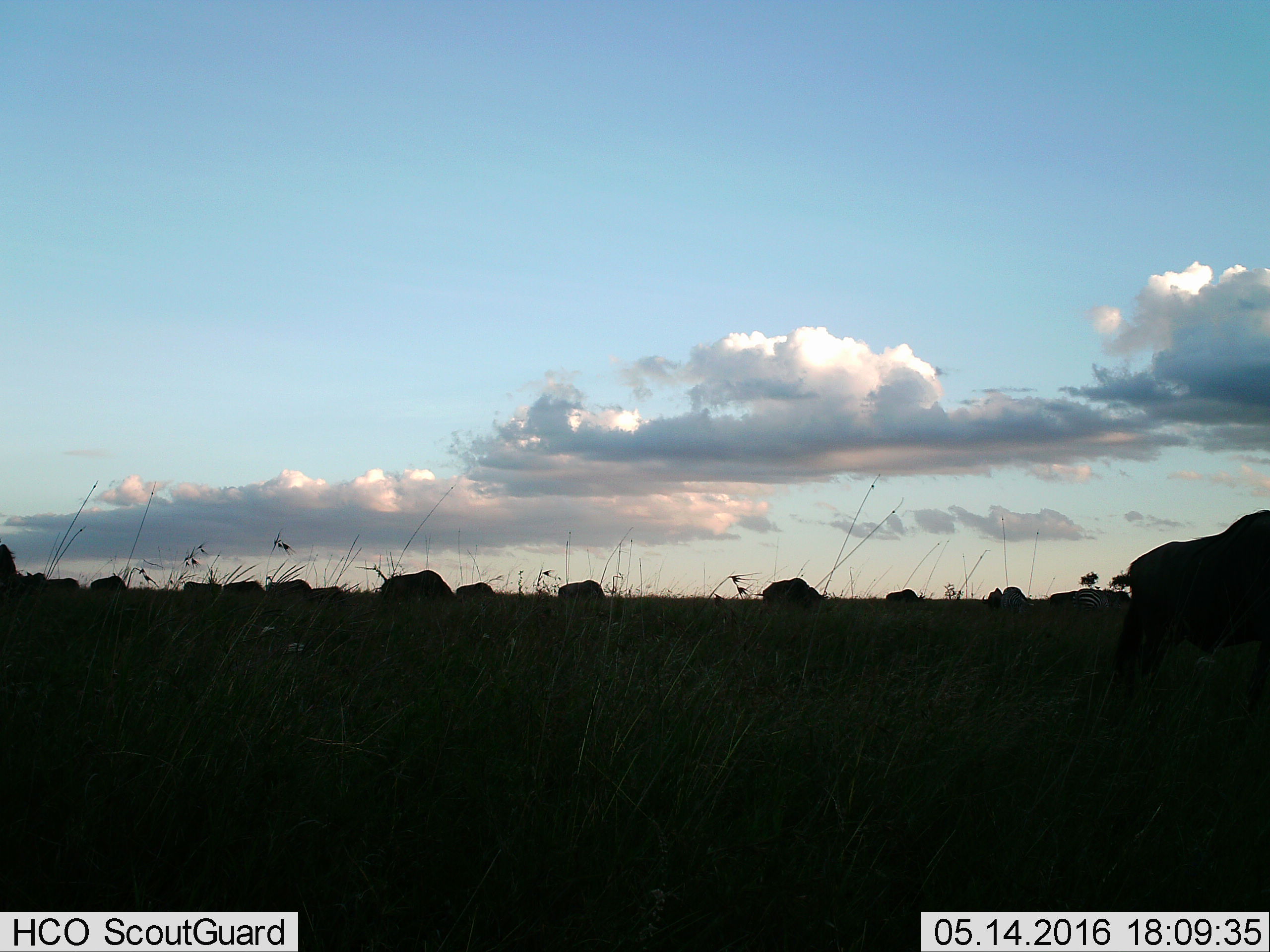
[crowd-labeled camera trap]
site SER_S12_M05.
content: unidentified animal